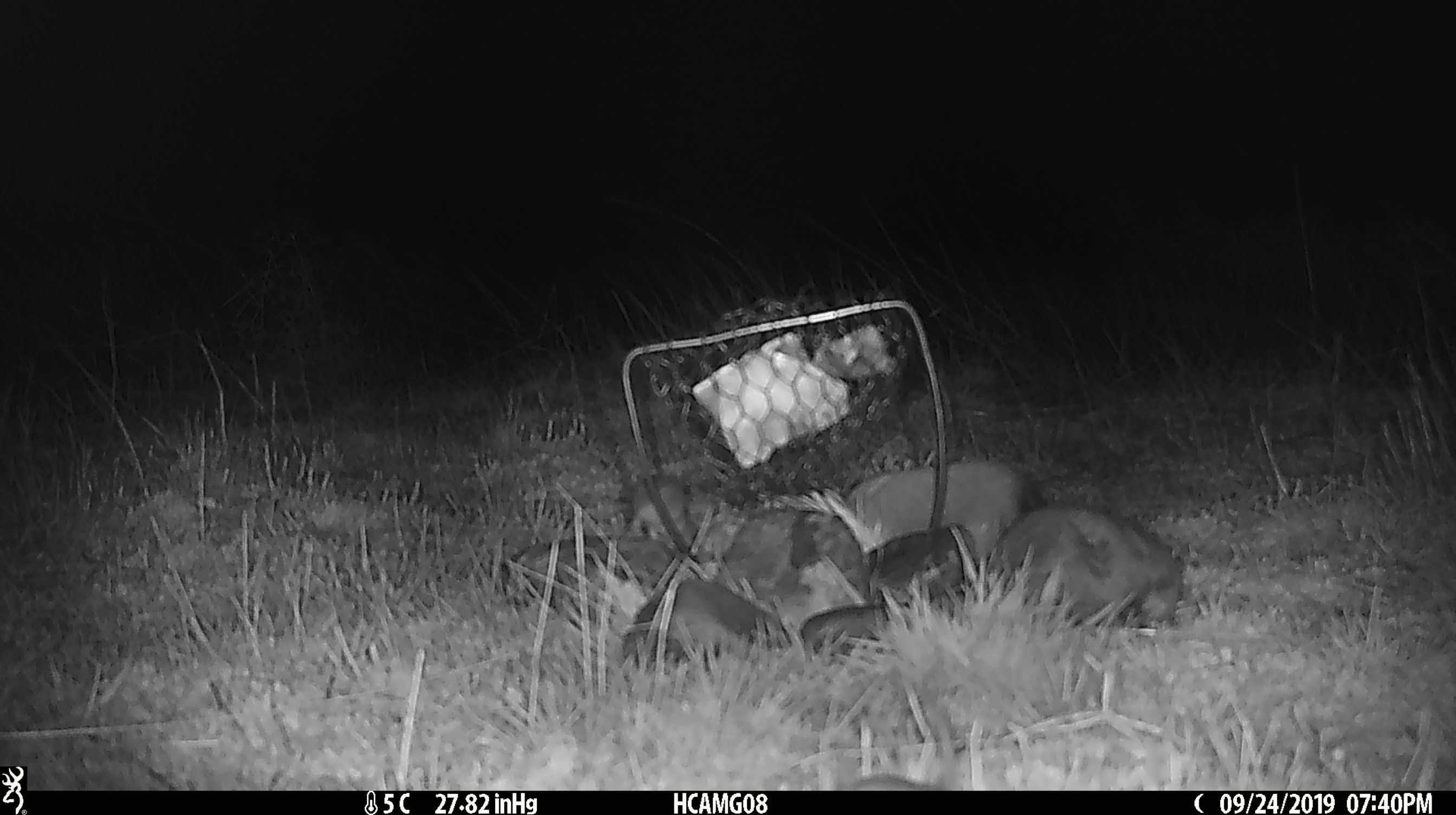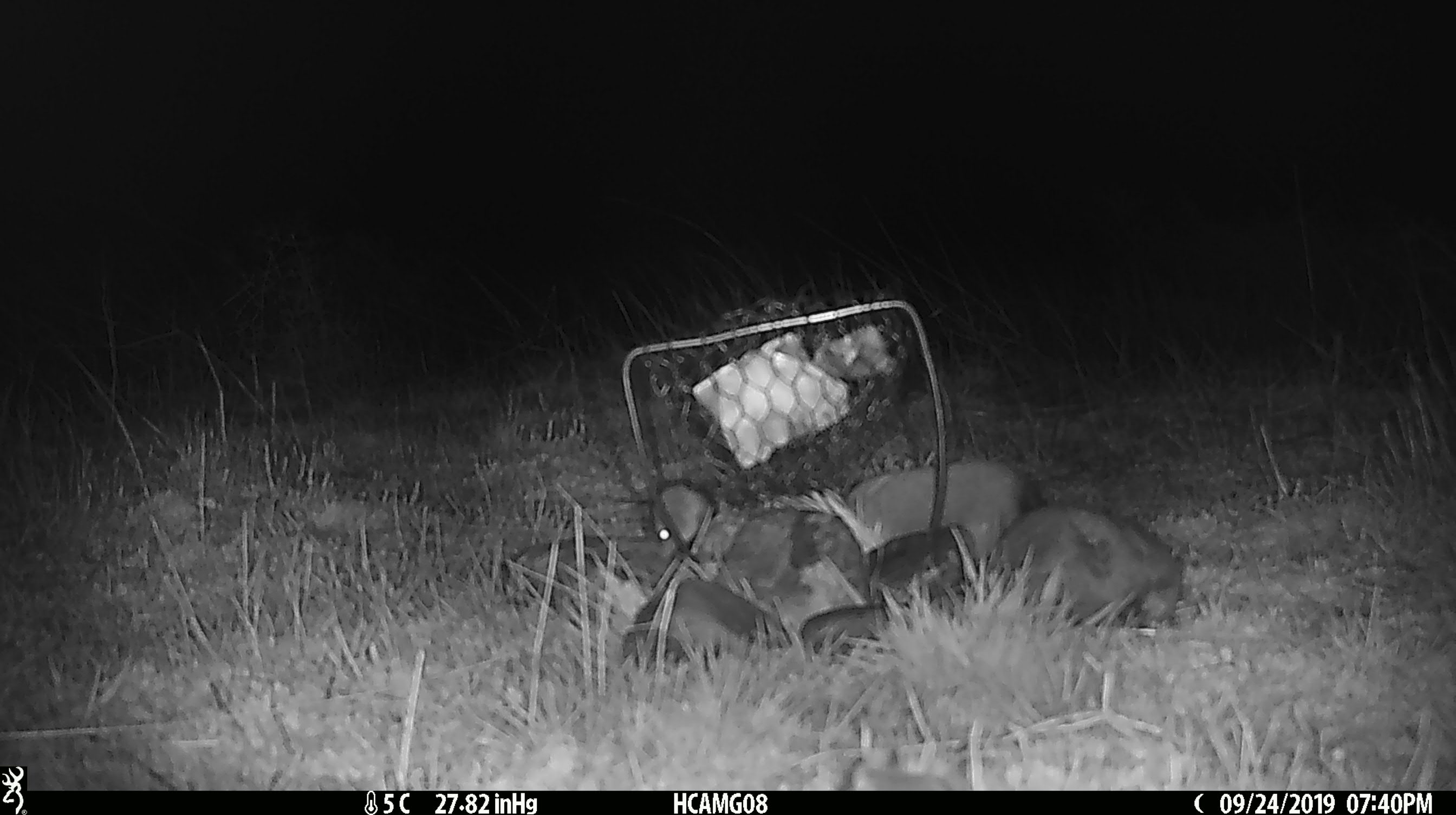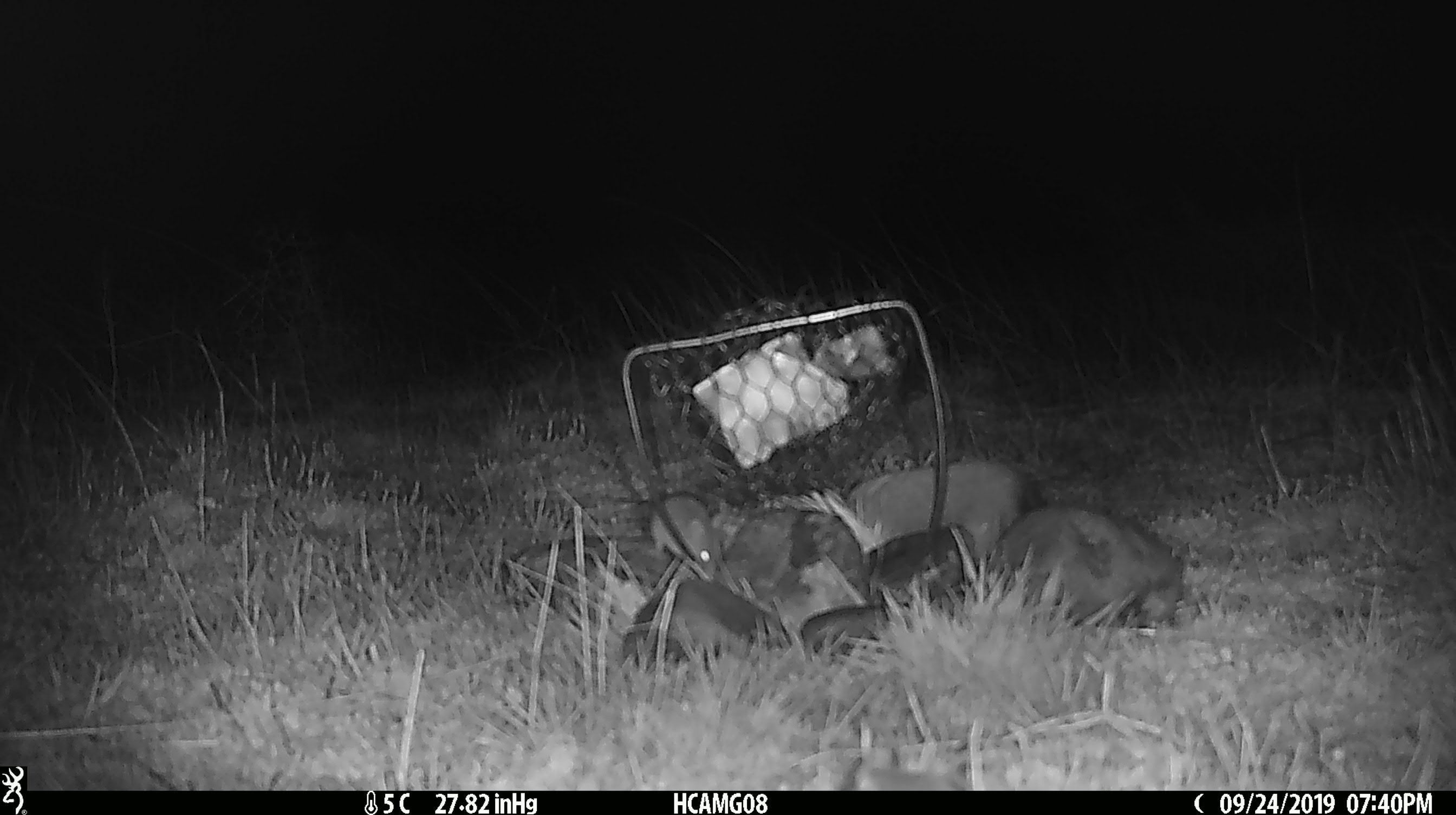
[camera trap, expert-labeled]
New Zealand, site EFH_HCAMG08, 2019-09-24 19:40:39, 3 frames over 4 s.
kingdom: Animalia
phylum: Chordata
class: Mammalia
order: Rodentia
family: Muridae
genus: Mus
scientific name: Mus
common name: mouse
Mouse (Mus).